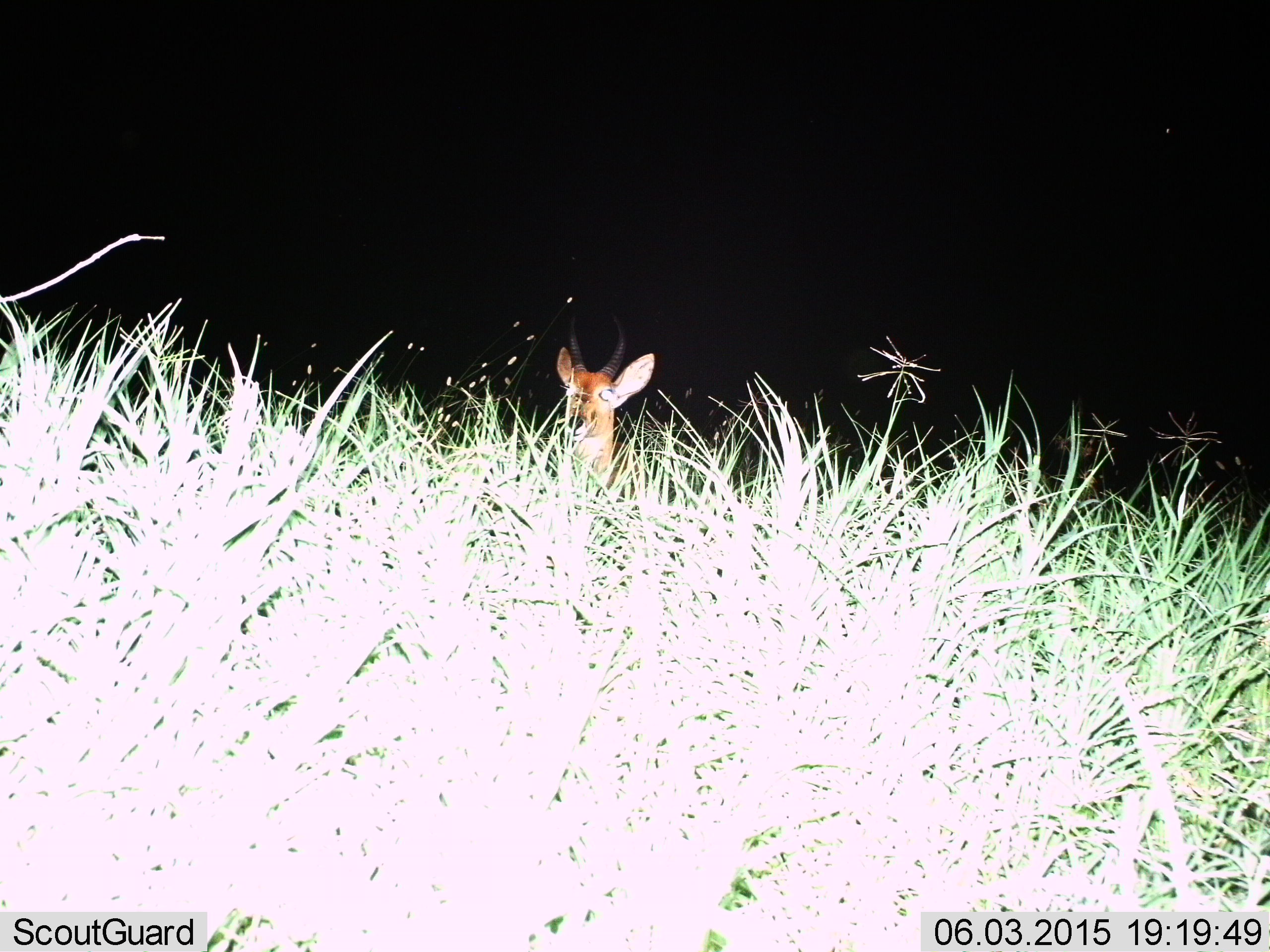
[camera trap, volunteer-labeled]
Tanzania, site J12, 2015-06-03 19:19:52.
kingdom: Animalia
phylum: Chordata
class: Mammalia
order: Artiodactyla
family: Bovidae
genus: Redunca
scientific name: Redunca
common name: reedbuck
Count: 1.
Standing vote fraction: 90%.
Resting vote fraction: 10%.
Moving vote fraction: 0%.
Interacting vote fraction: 0%.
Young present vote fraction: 0%.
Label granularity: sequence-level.